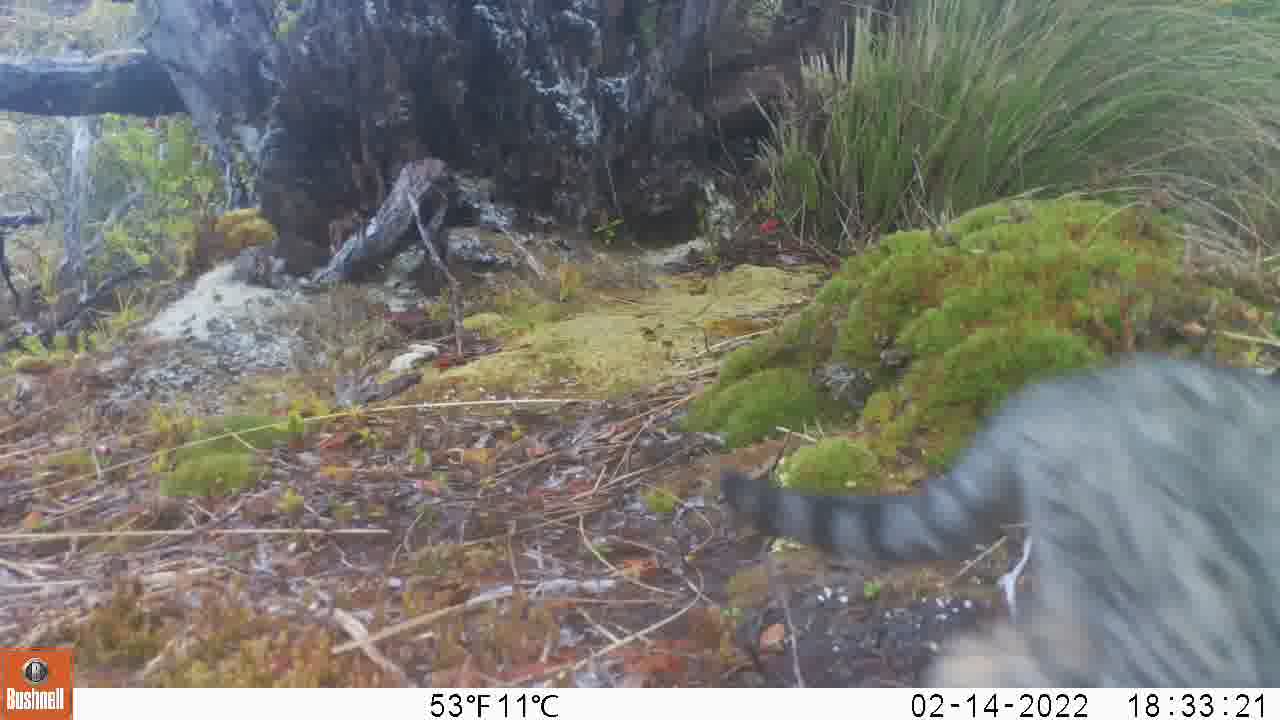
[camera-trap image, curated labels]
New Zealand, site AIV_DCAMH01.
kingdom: Animalia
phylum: Chordata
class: Mammalia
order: Carnivora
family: Felidae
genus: Felis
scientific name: Felis catus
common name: domestic cat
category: cat